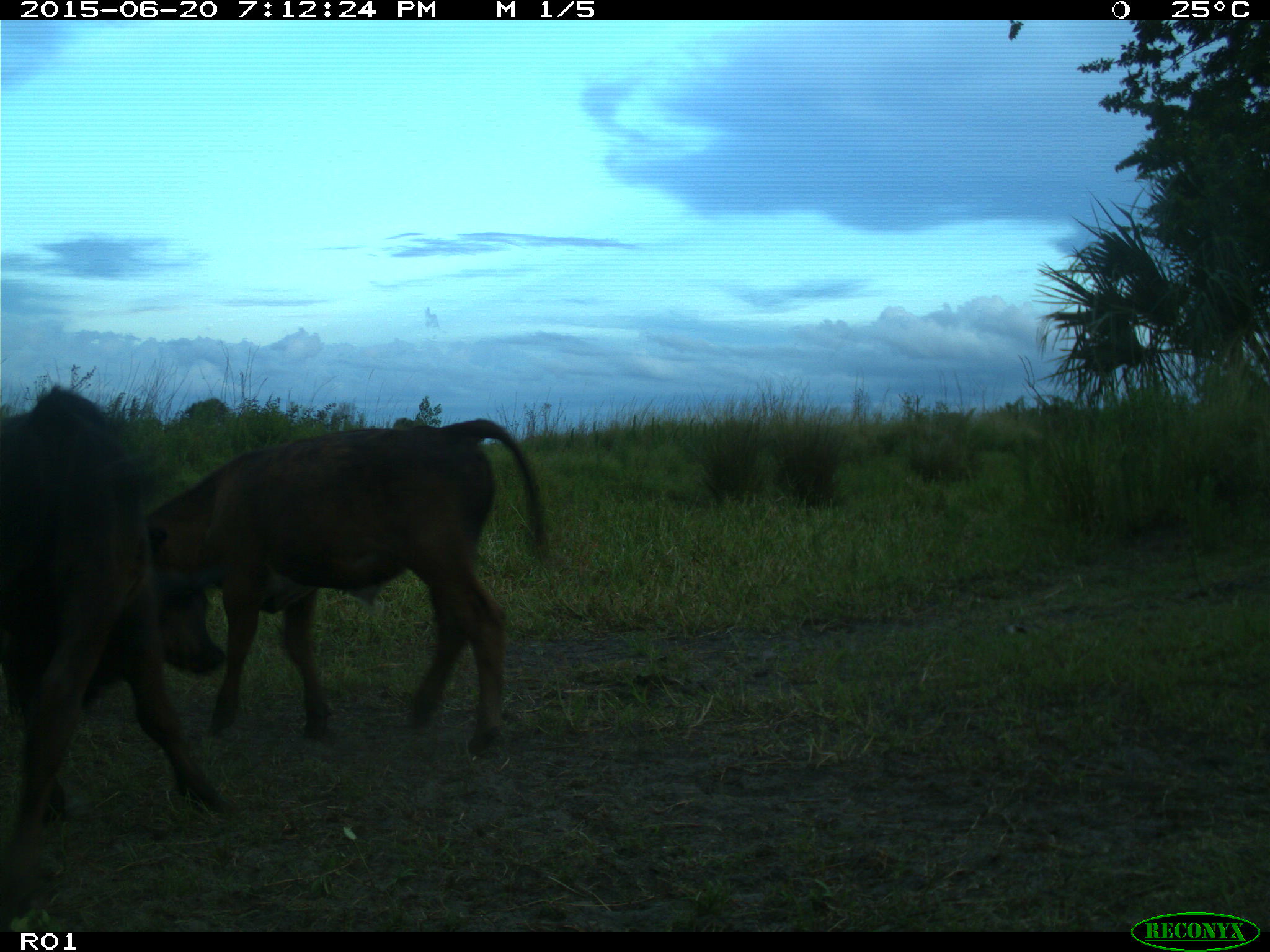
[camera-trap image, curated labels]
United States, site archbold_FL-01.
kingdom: Animalia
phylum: Chordata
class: Mammalia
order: Artiodactyla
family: Bovidae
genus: Bos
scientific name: Bos taurus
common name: domestic cow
Bos taurus (domestic cow).